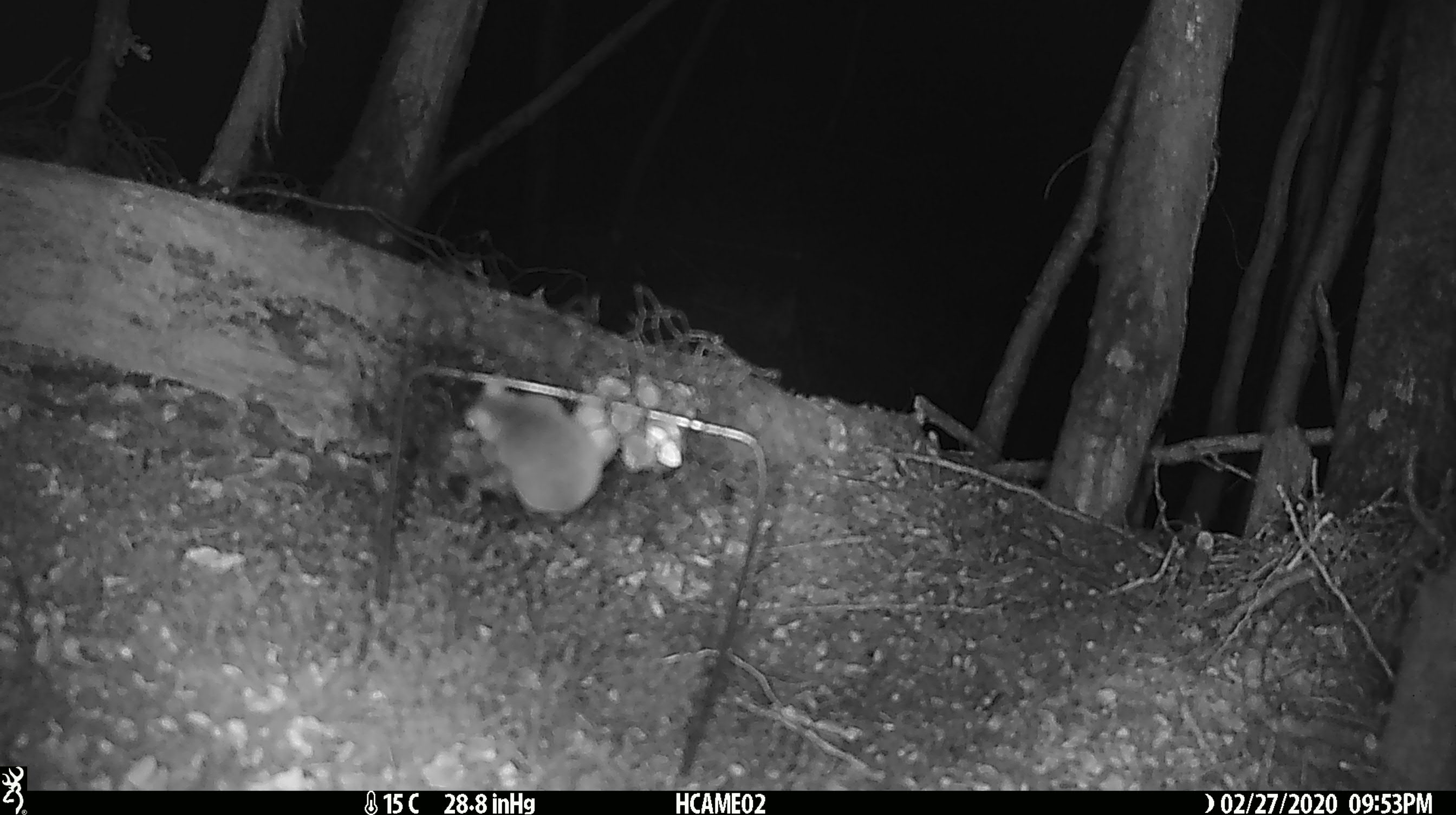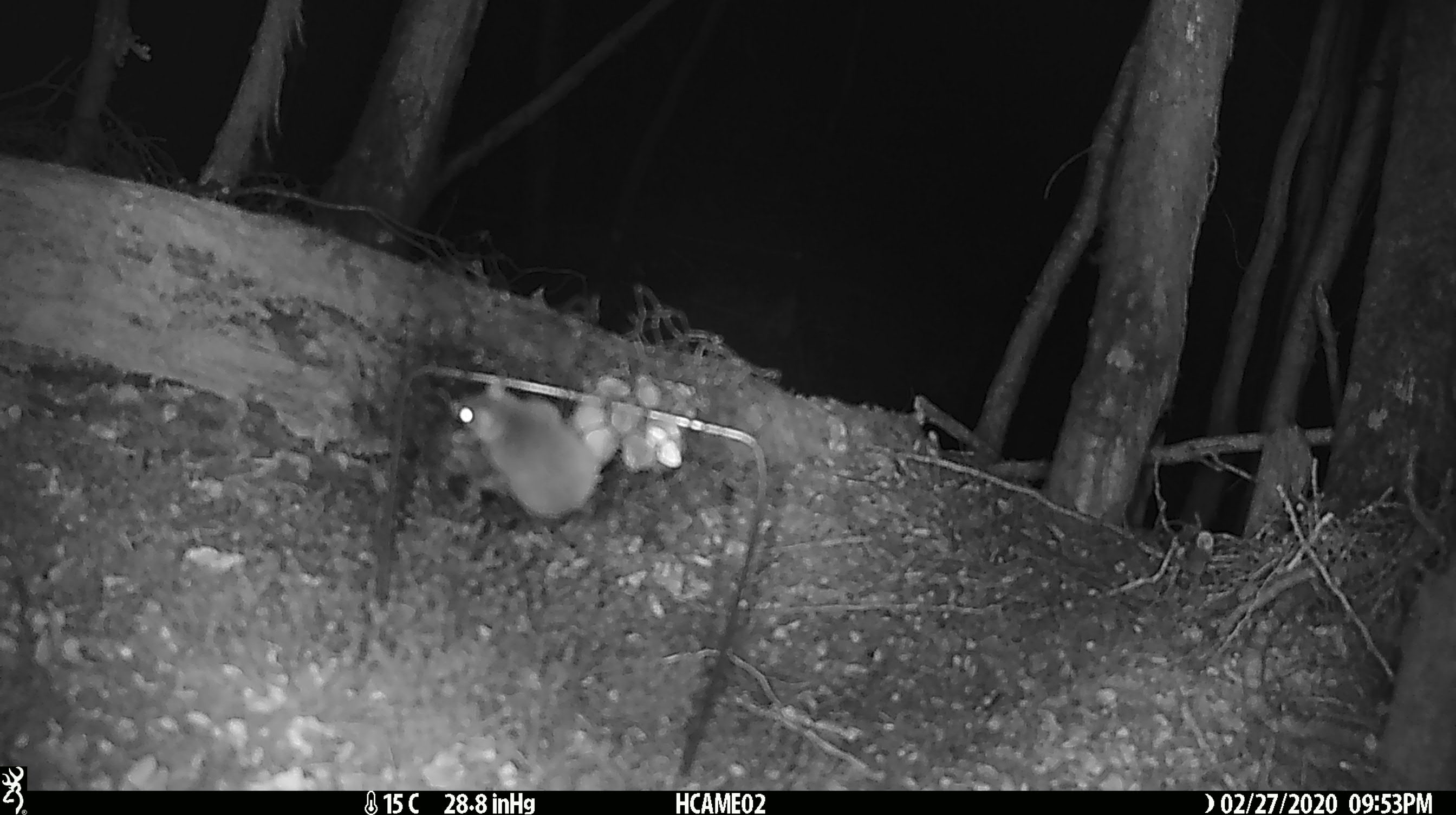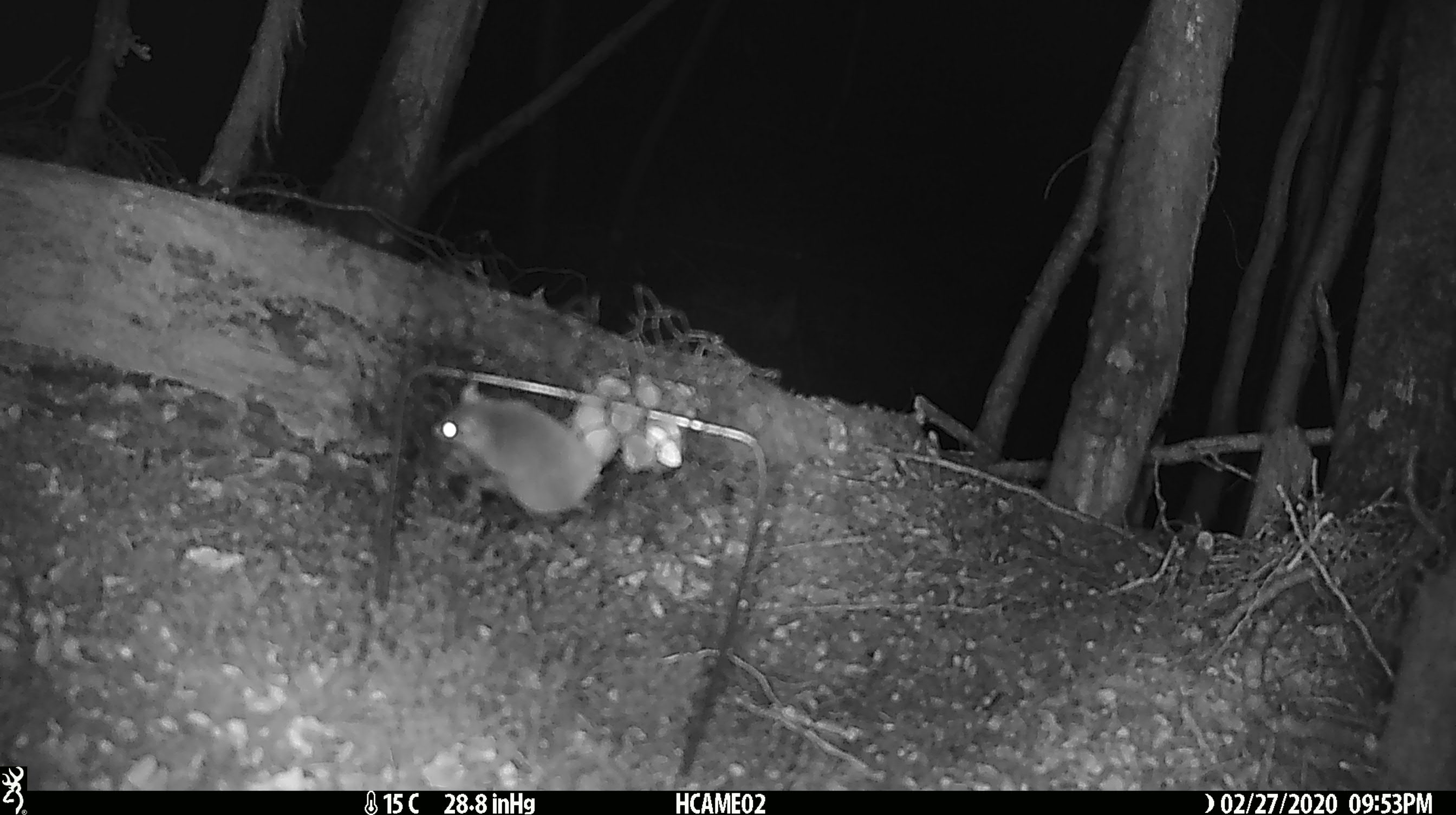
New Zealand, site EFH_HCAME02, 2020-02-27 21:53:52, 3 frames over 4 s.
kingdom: Animalia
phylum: Chordata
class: Mammalia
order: Rodentia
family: Muridae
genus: Mus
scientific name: Mus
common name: mouse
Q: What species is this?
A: Mouse (Mus).